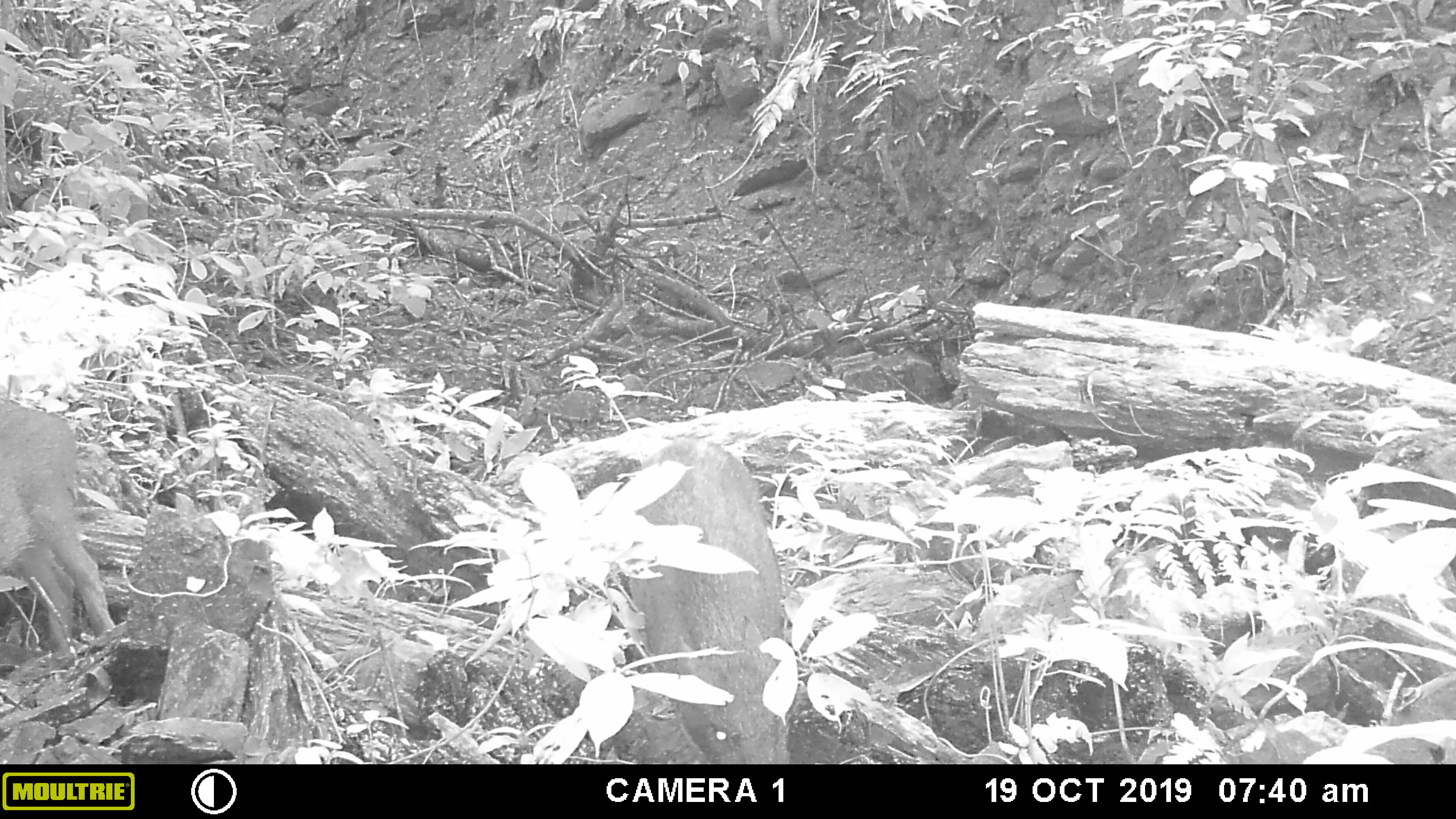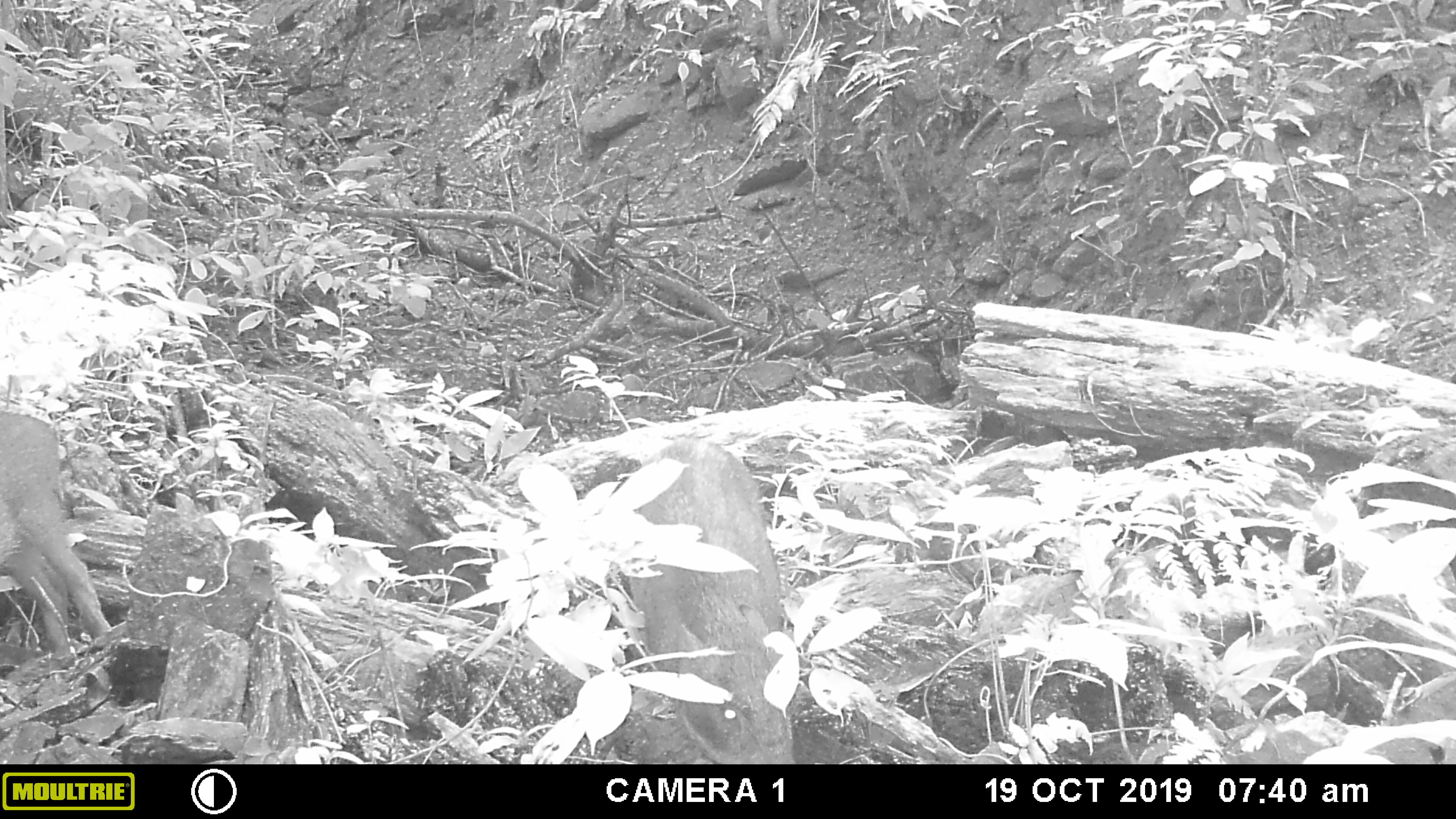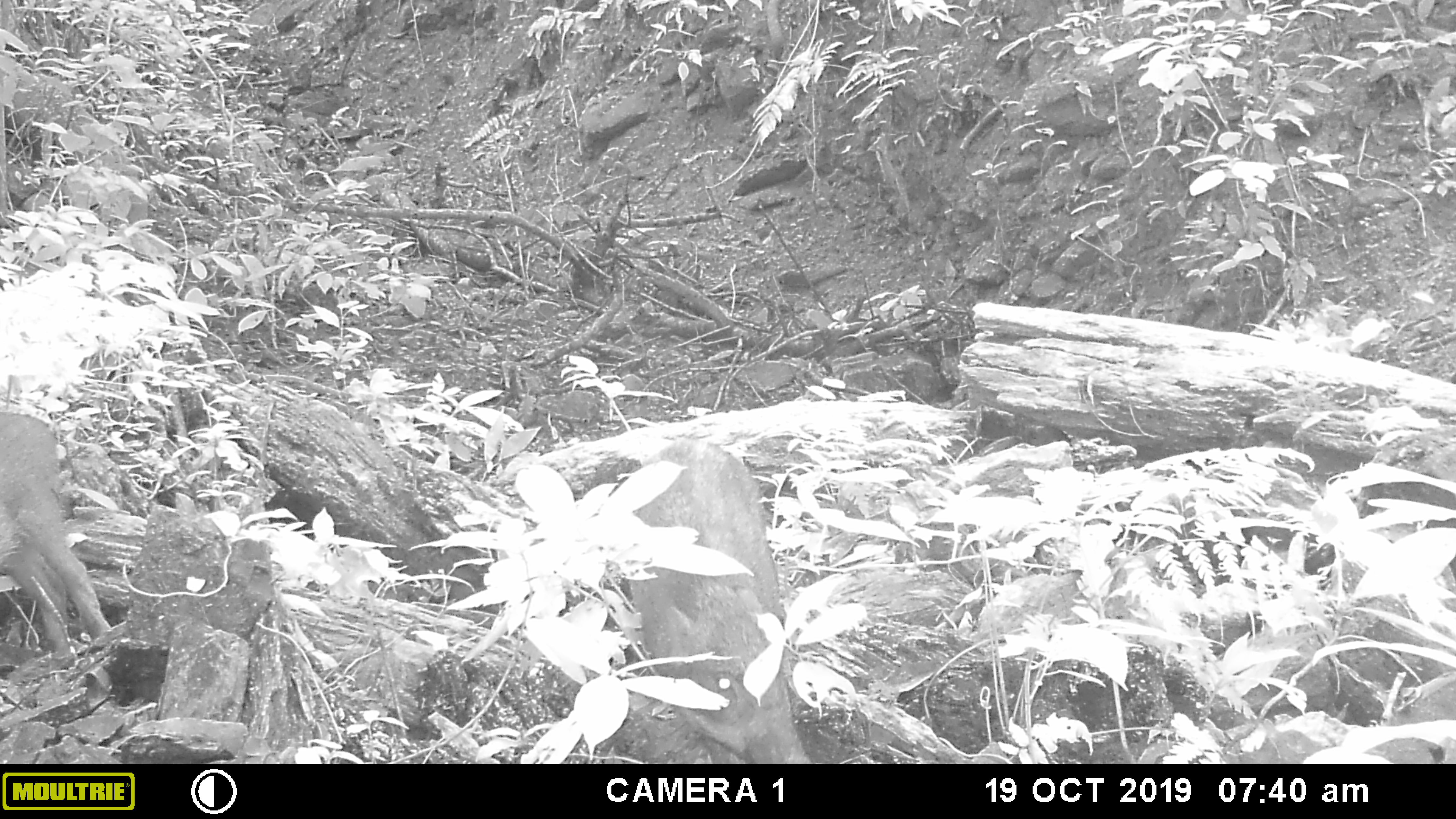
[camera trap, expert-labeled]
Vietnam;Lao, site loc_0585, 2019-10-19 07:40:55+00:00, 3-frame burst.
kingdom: Animalia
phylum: Chordata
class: Mammalia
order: Artiodactyla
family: Suidae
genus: Sus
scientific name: Sus scrofa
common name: eurasian wild pig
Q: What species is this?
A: Eurasian wild pig (Sus scrofa).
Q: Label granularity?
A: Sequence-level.